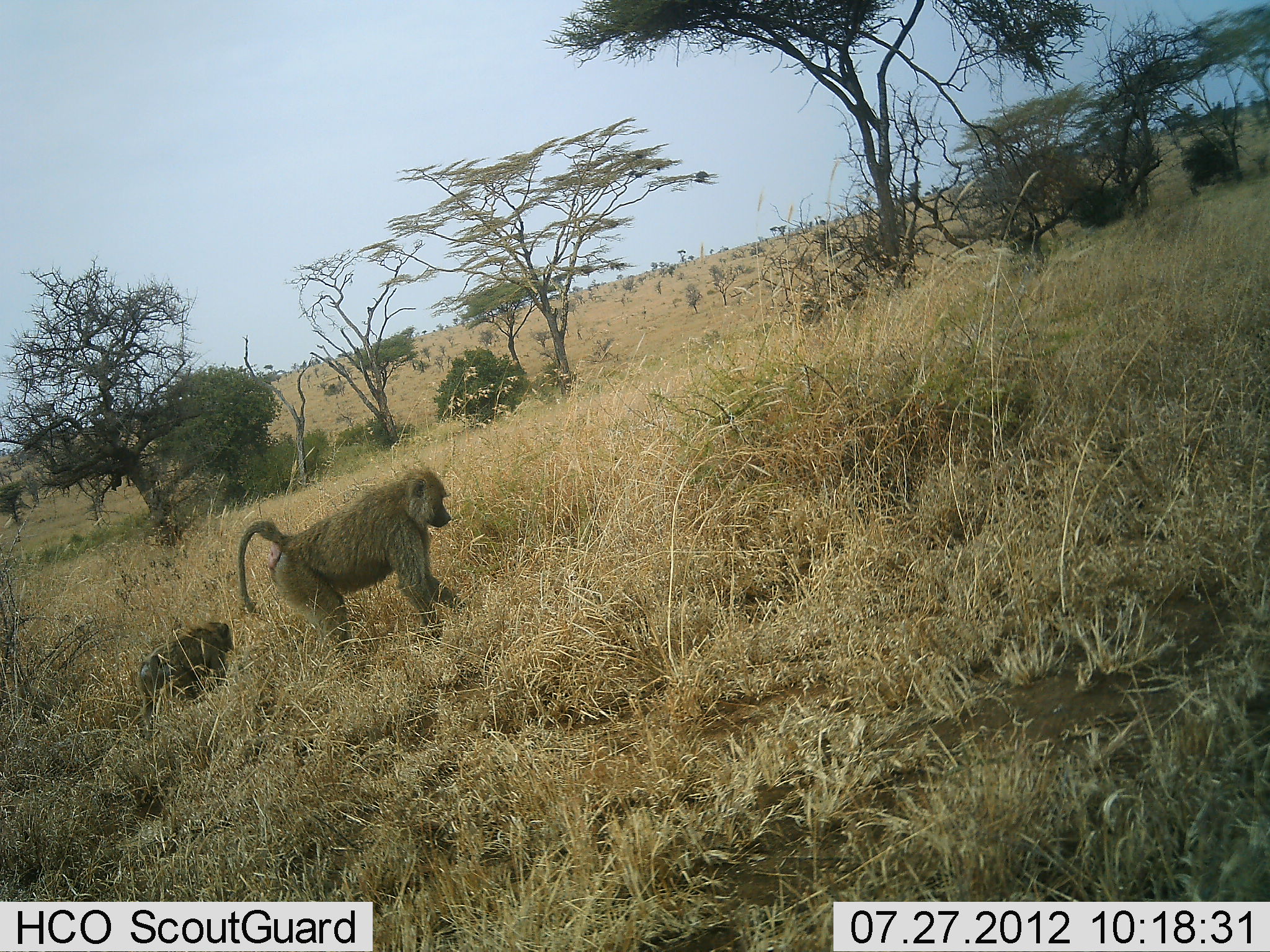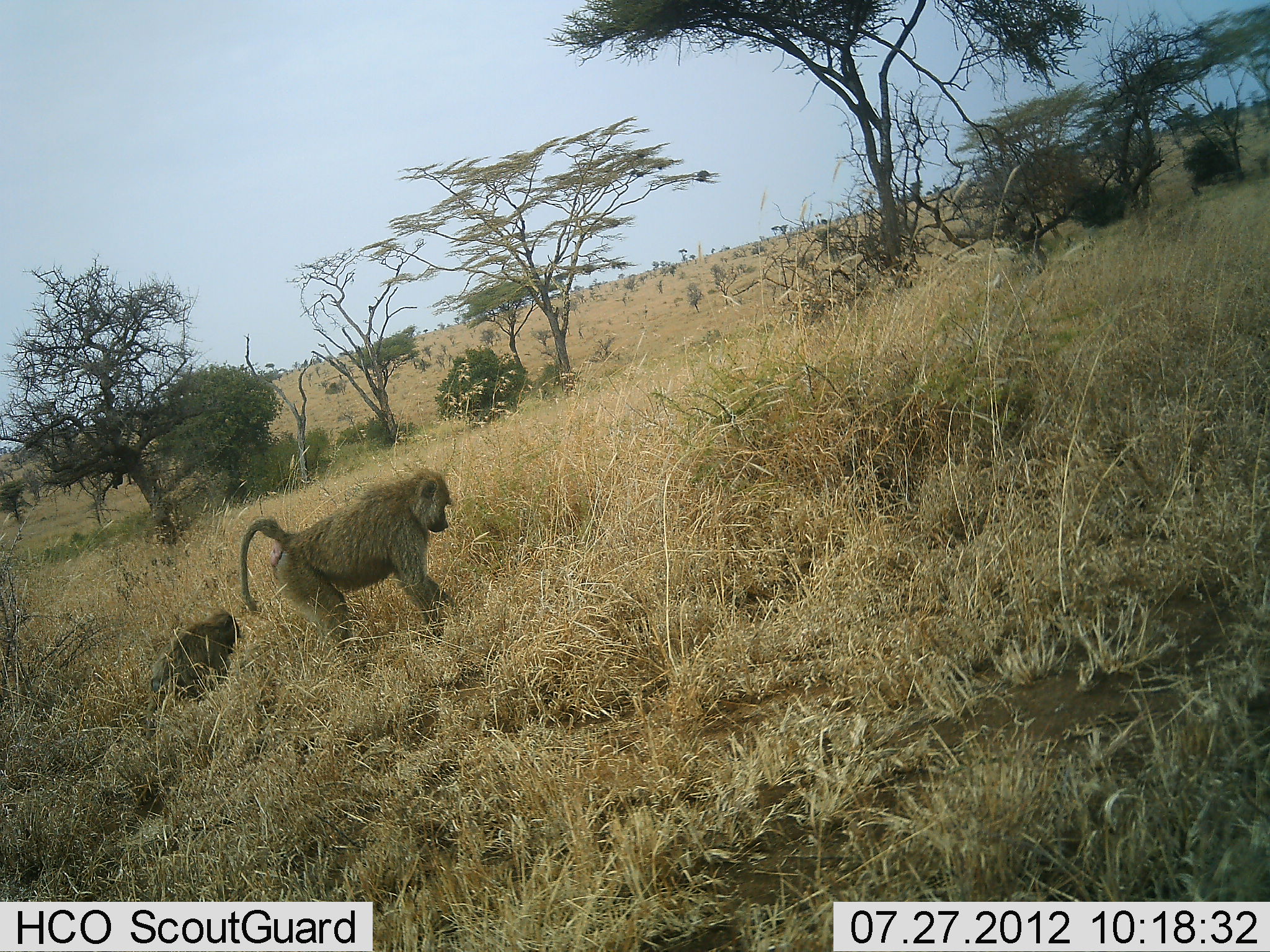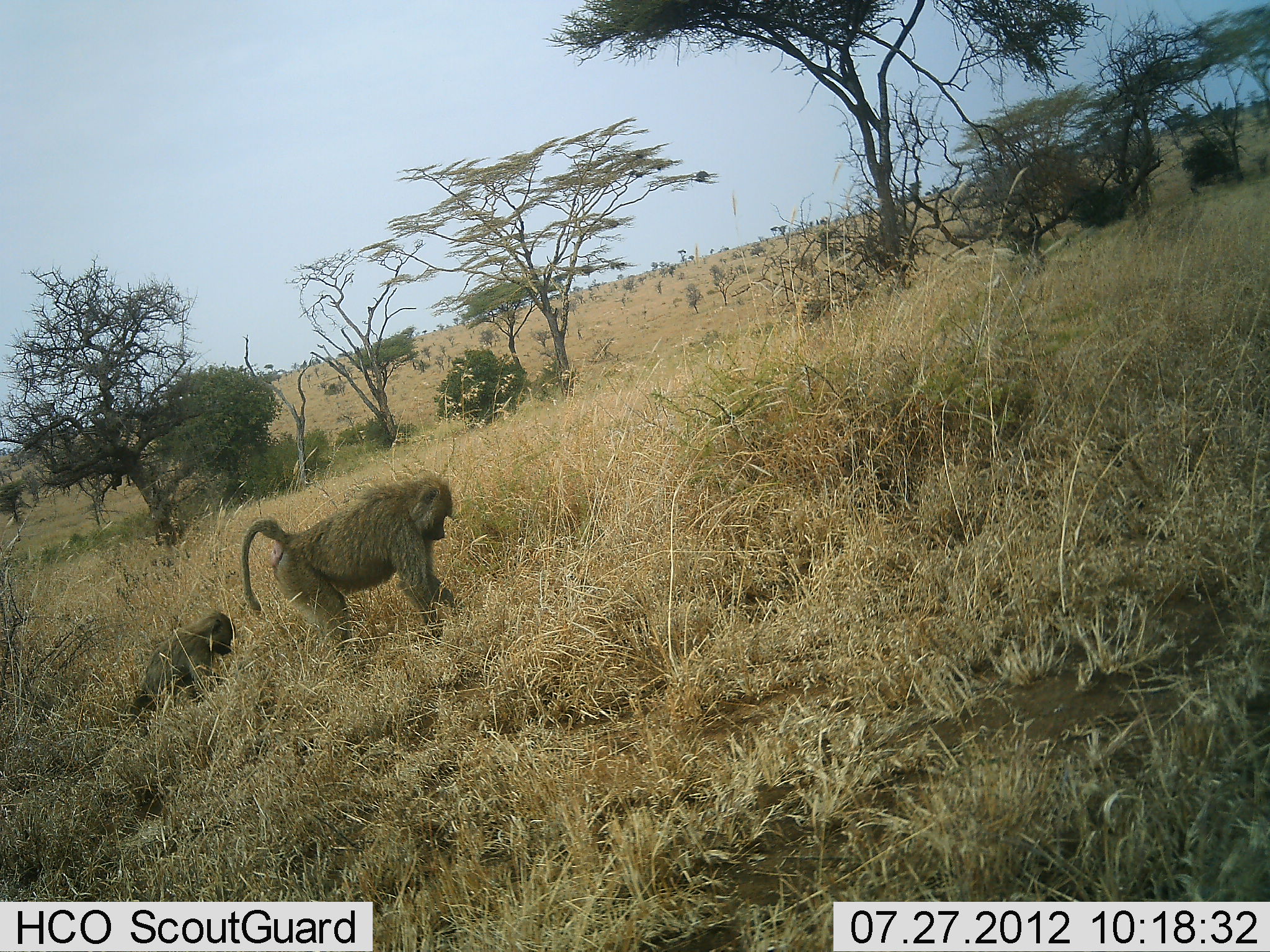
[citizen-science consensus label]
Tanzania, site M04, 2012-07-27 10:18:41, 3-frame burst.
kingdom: Animalia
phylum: Chordata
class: Mammalia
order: Primates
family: Cercopithecidae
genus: Papio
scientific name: Papio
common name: baboon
Baboon (Papio), count 2. Behavior (volunteer vote fractions): standing 90%, resting 10%, moving 0%, interacting 10%. Young present (vote fraction): 60%. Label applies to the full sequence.